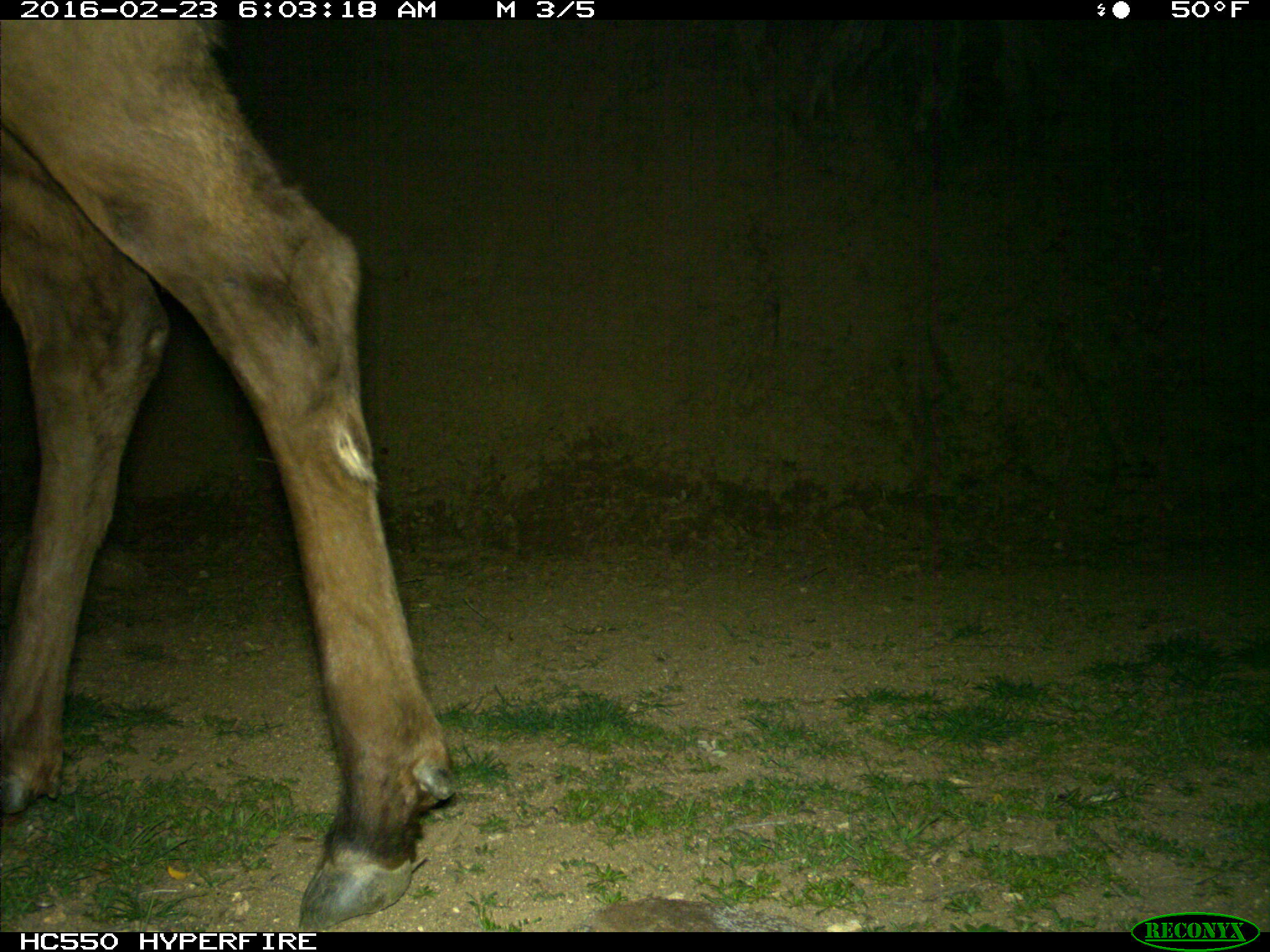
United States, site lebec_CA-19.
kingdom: Animalia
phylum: Chordata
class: Mammalia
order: Artiodactyla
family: Cervidae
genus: Cervus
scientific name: Cervus canadensis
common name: elk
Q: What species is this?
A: Cervus canadensis (elk).